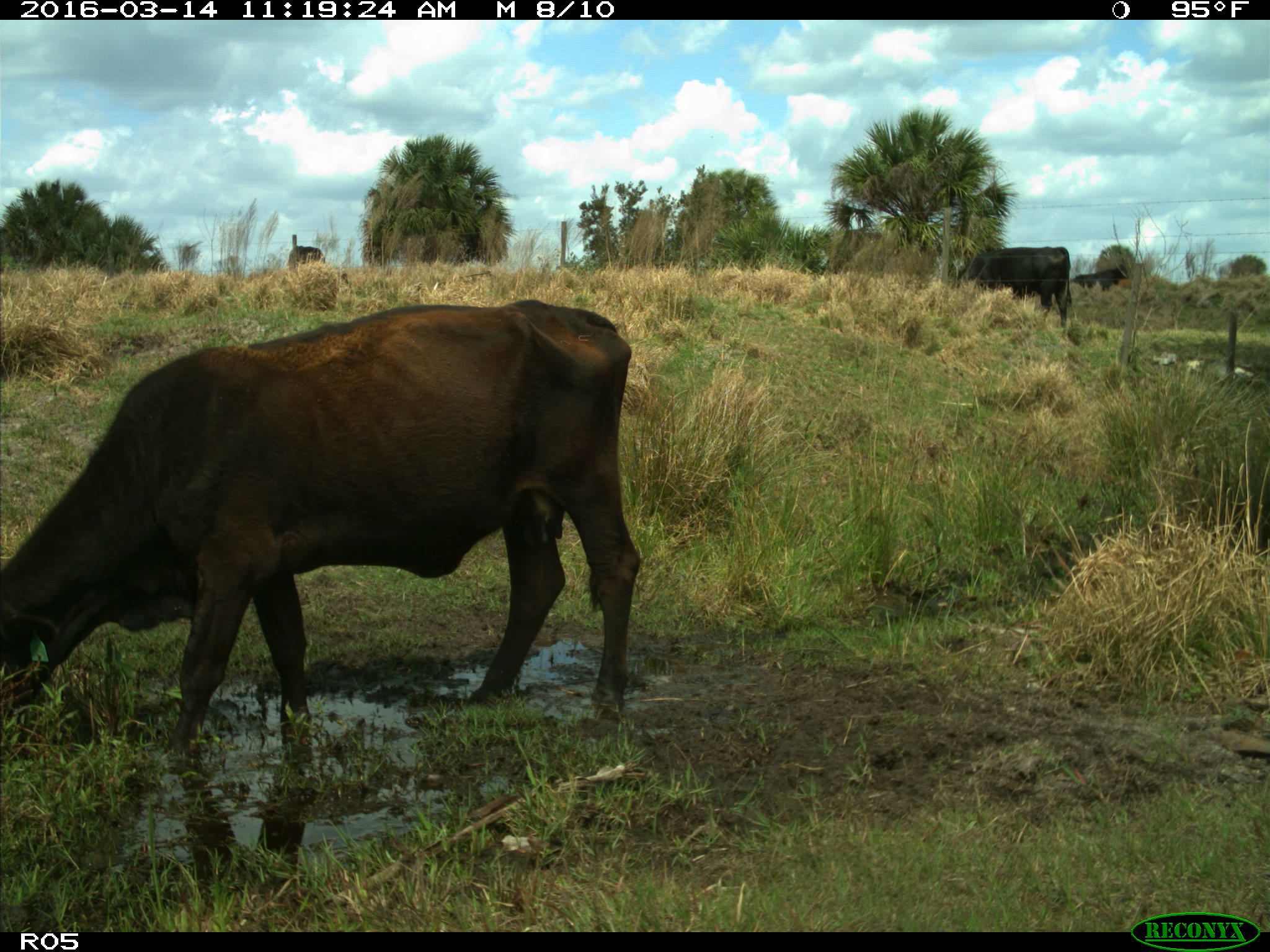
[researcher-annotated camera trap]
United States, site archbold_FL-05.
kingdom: Animalia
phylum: Chordata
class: Mammalia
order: Artiodactyla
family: Bovidae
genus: Bos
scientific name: Bos taurus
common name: domestic cow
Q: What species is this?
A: Bos taurus (domestic cow).